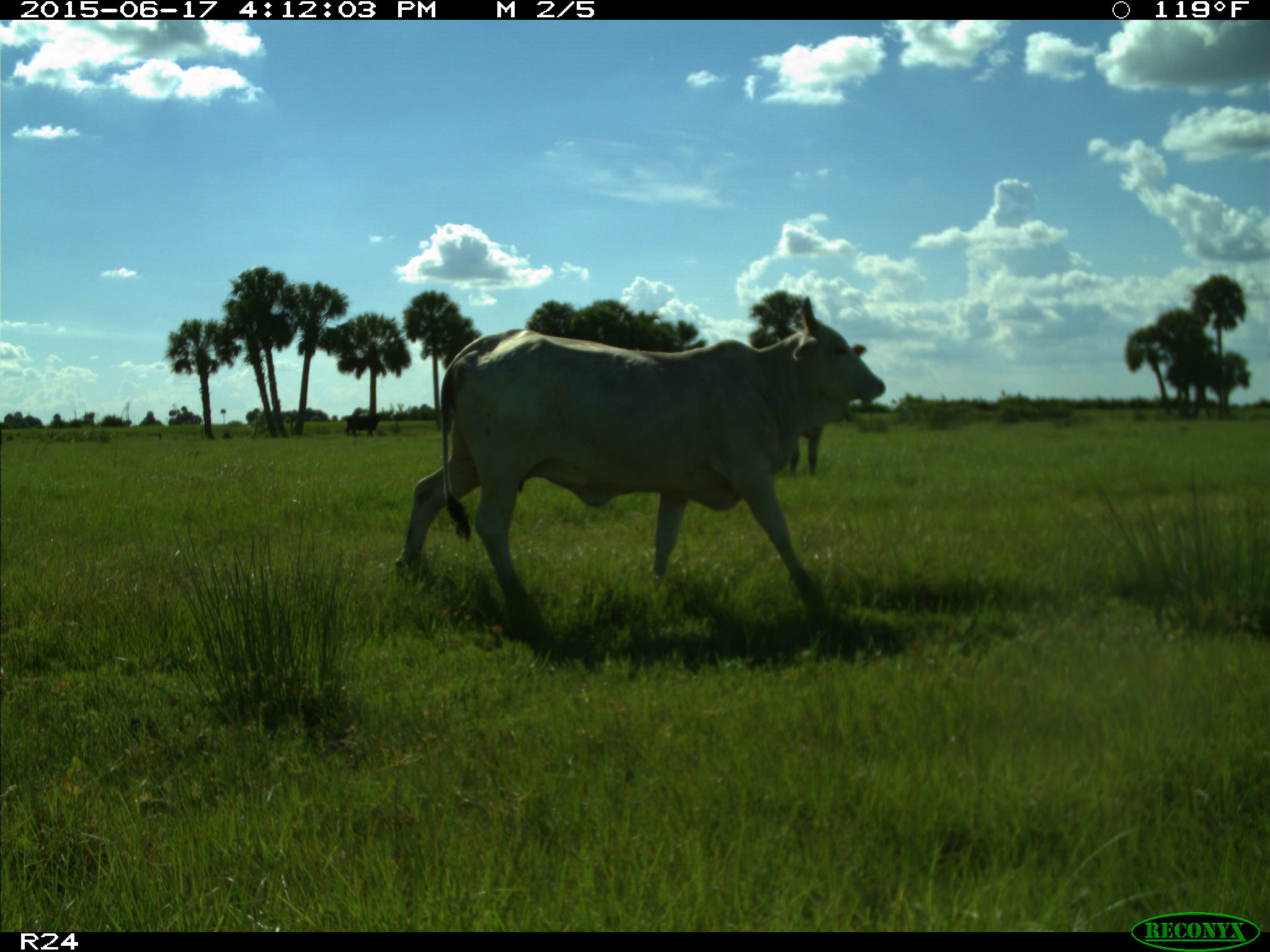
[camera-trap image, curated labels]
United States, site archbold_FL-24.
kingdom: Animalia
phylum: Chordata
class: Mammalia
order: Artiodactyla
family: Bovidae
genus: Bos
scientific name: Bos taurus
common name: domestic cow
Bos taurus (domestic cow).